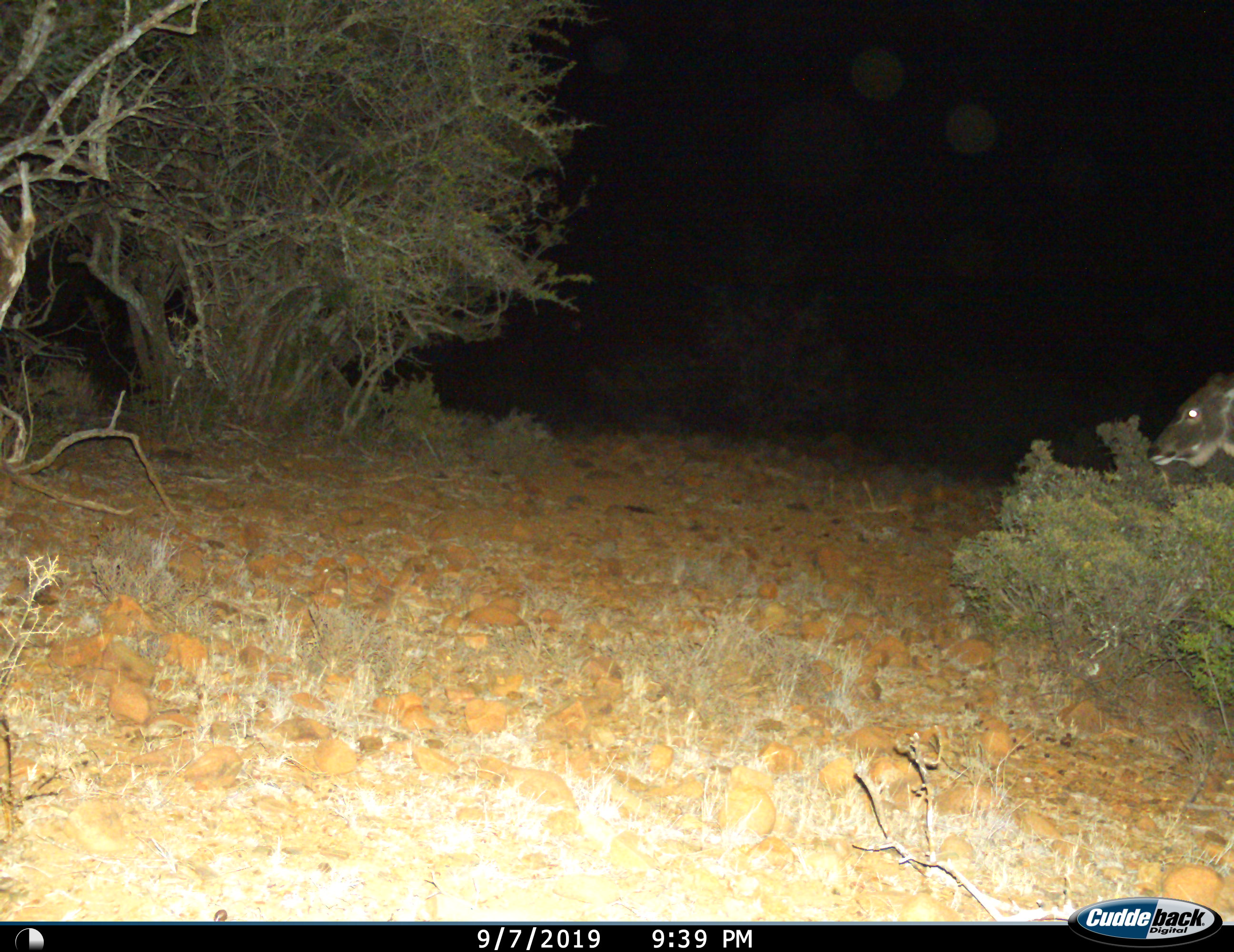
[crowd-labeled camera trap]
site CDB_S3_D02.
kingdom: Animalia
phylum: Chordata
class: Mammalia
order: Artiodactyla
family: Bovidae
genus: Tragelaphus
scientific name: Tragelaphus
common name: kudu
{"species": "kudu (Tragelaphus)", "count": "1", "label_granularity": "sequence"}